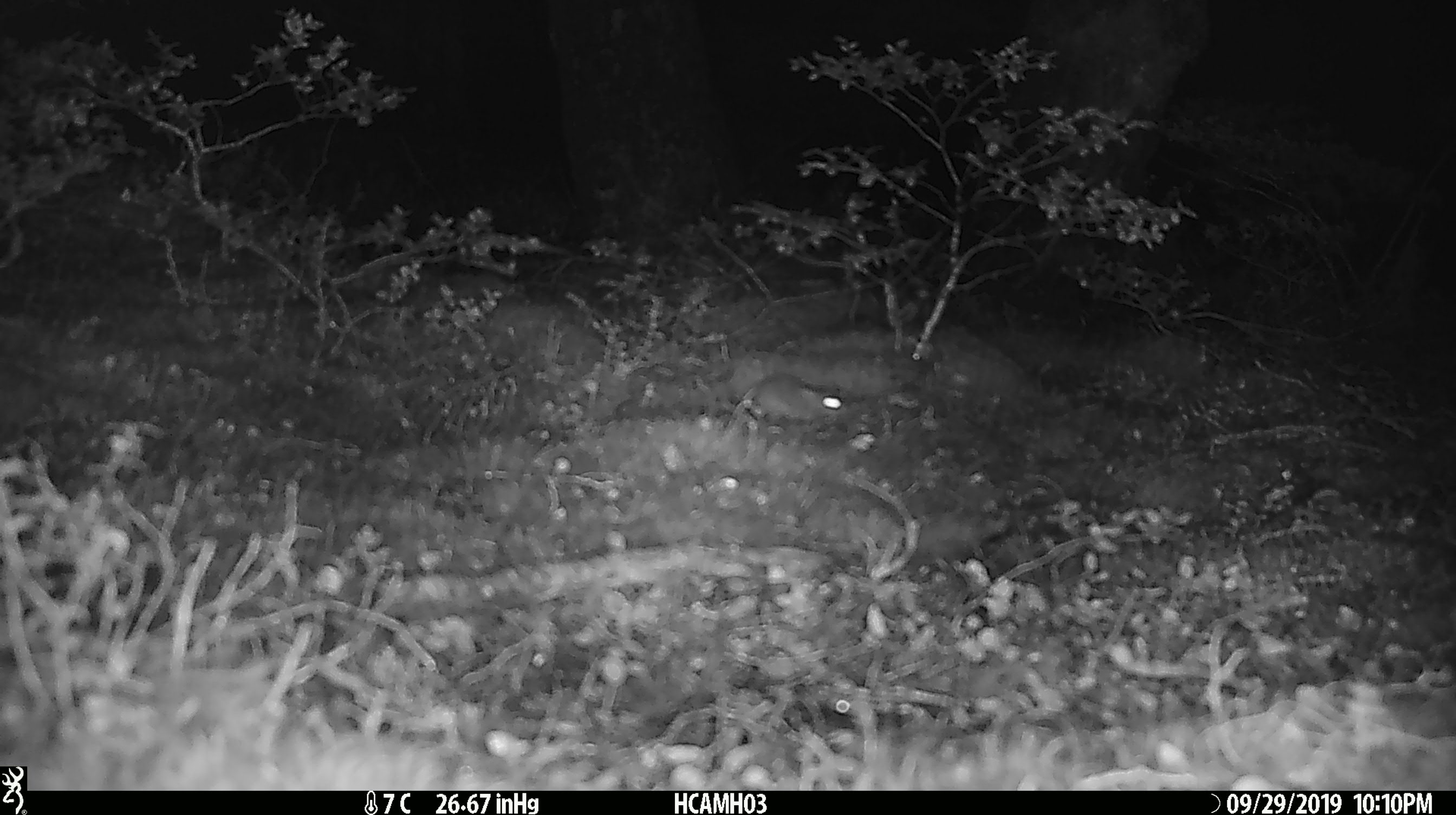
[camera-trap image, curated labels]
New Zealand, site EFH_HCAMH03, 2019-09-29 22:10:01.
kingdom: Animalia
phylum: Chordata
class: Mammalia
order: Rodentia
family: Muridae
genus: Mus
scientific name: Mus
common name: mouse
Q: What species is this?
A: Mouse (Mus).